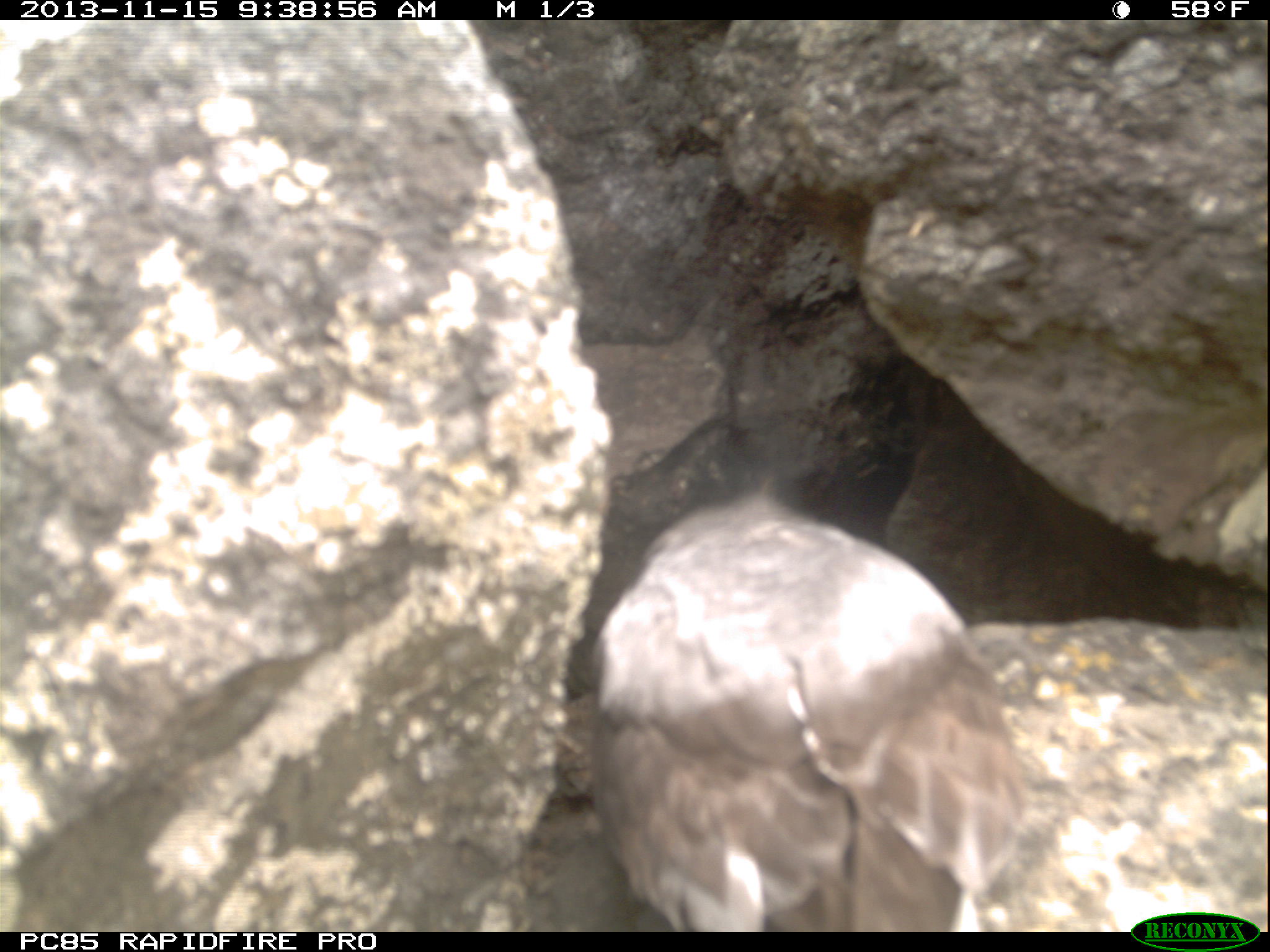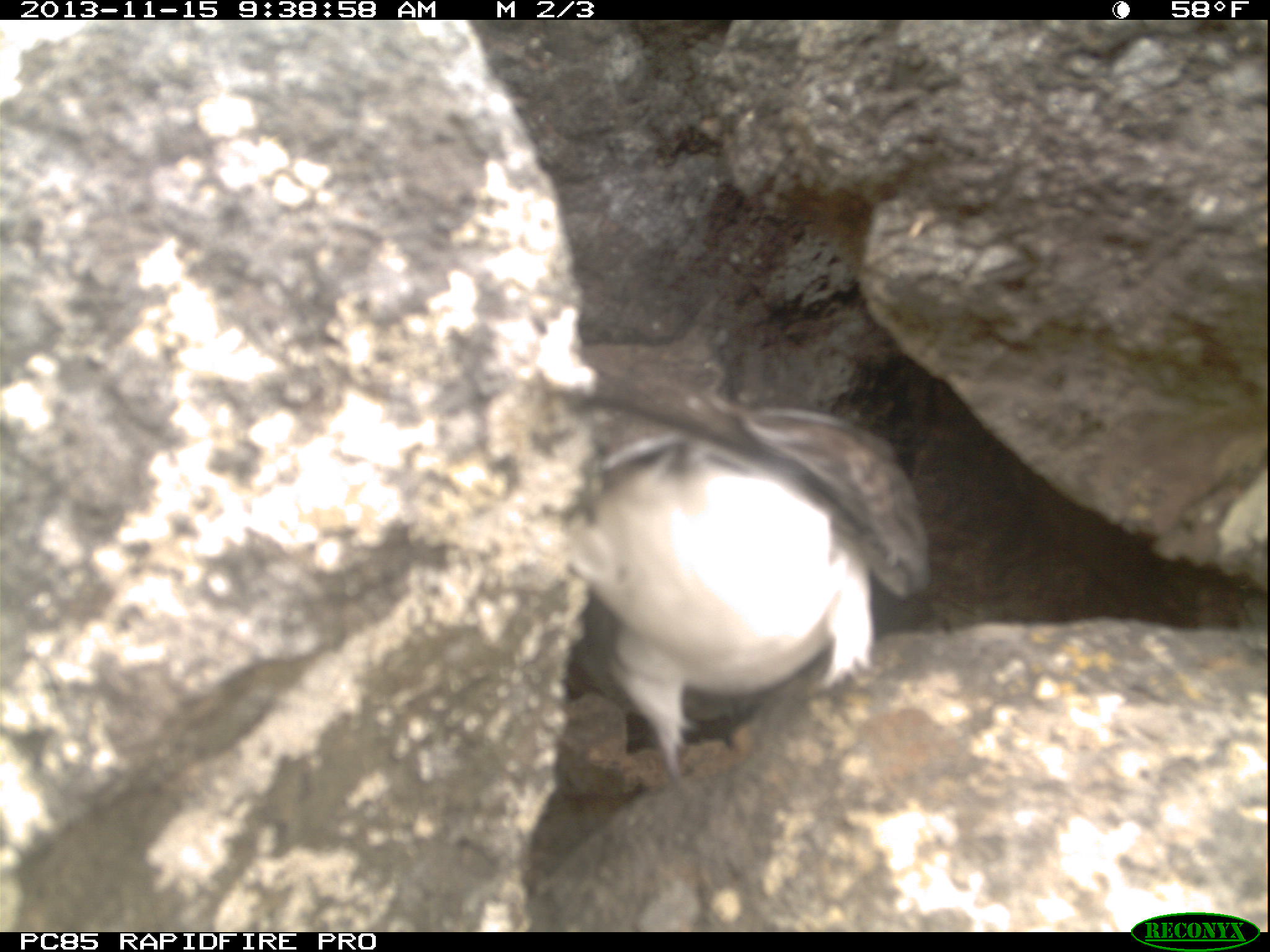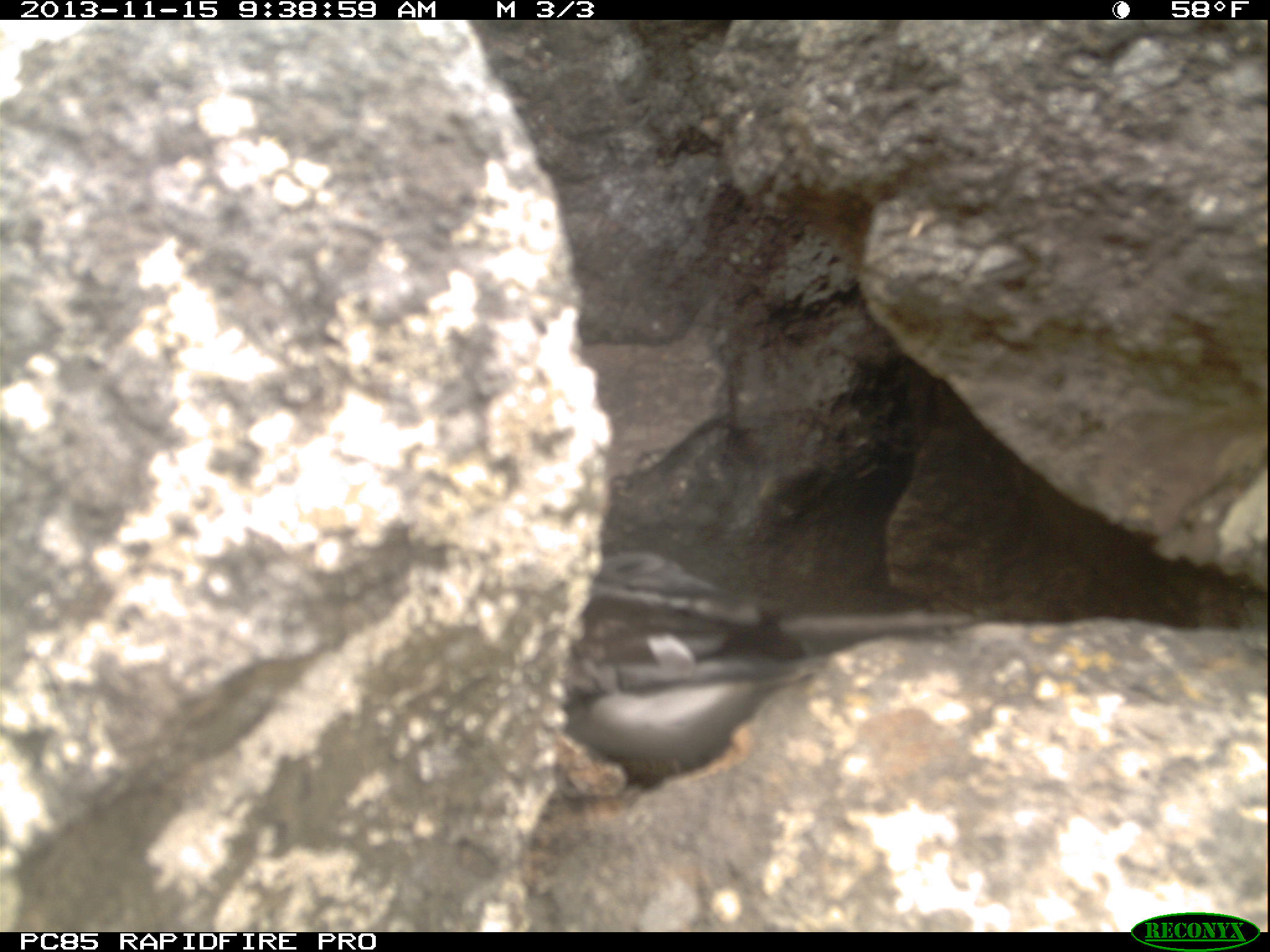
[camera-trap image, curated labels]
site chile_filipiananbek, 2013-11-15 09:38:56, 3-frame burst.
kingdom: Animalia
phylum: Chordata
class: Aves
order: Procellariiformes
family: Procellariidae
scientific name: Procellariidae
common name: petrel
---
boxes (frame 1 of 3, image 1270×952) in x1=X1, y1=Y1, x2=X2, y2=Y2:
petrel: x1=579, y1=485, x2=1044, y2=932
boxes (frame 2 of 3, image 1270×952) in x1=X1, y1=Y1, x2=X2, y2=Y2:
petrel: x1=554, y1=379, x2=926, y2=787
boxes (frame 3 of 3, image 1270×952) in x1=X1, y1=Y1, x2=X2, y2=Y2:
petrel: x1=567, y1=542, x2=975, y2=770